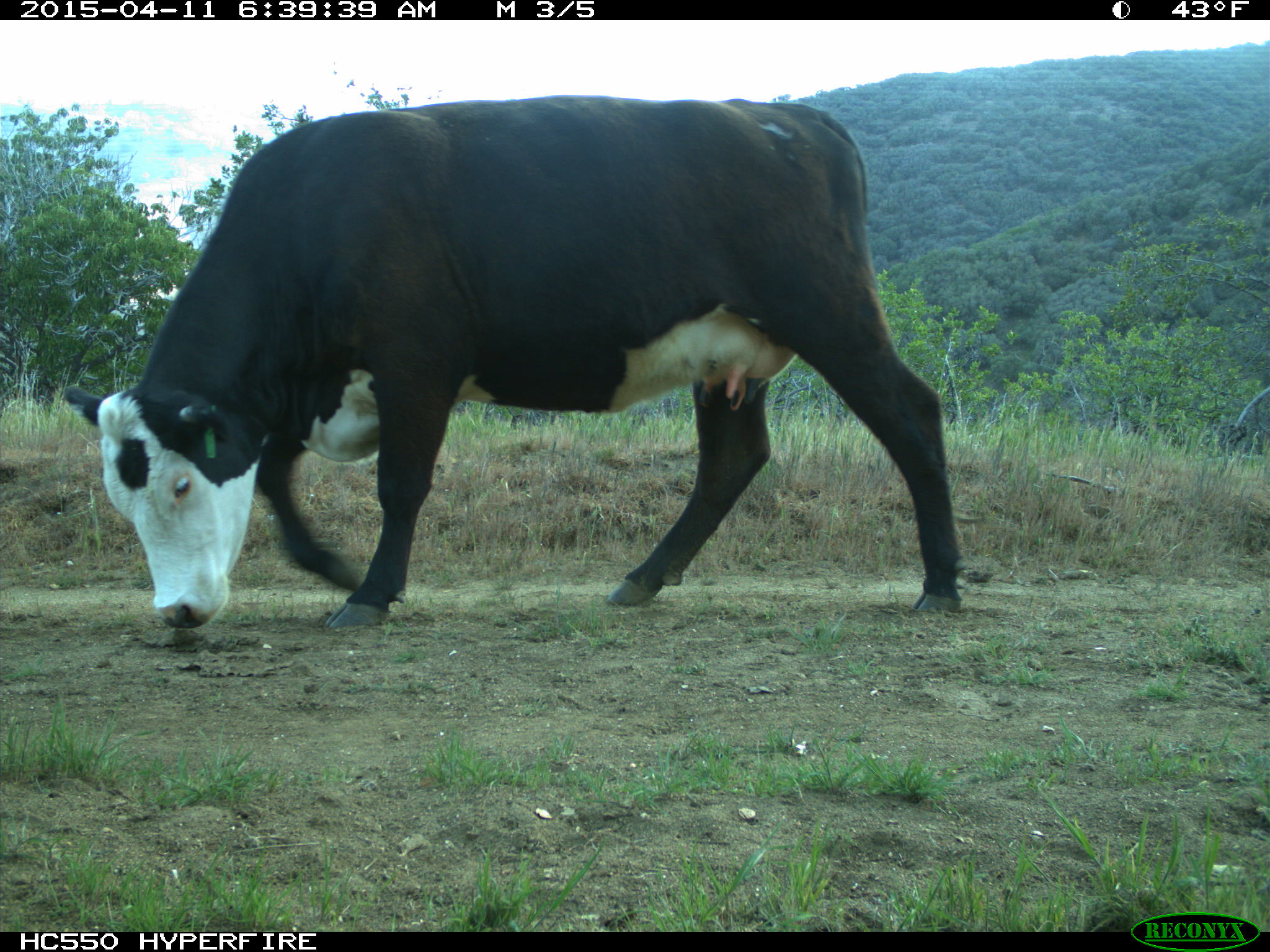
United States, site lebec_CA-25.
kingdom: Animalia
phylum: Chordata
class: Mammalia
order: Artiodactyla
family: Bovidae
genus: Bos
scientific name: Bos taurus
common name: domestic cow